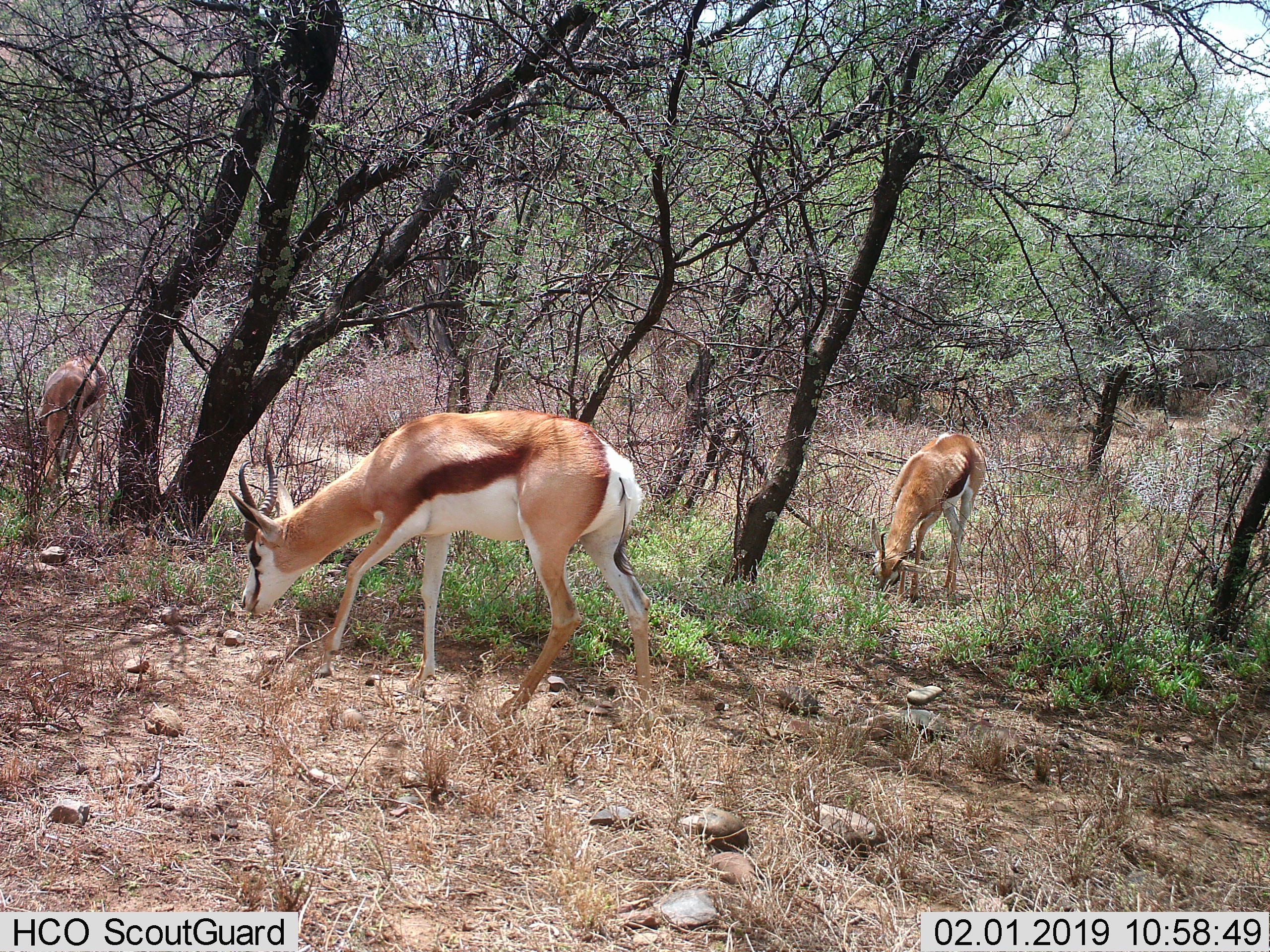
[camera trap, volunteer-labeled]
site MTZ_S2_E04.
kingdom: Animalia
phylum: Chordata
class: Mammalia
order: Artiodactyla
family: Bovidae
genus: Antidorcas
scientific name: Antidorcas marsupialis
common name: springbok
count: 3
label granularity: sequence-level